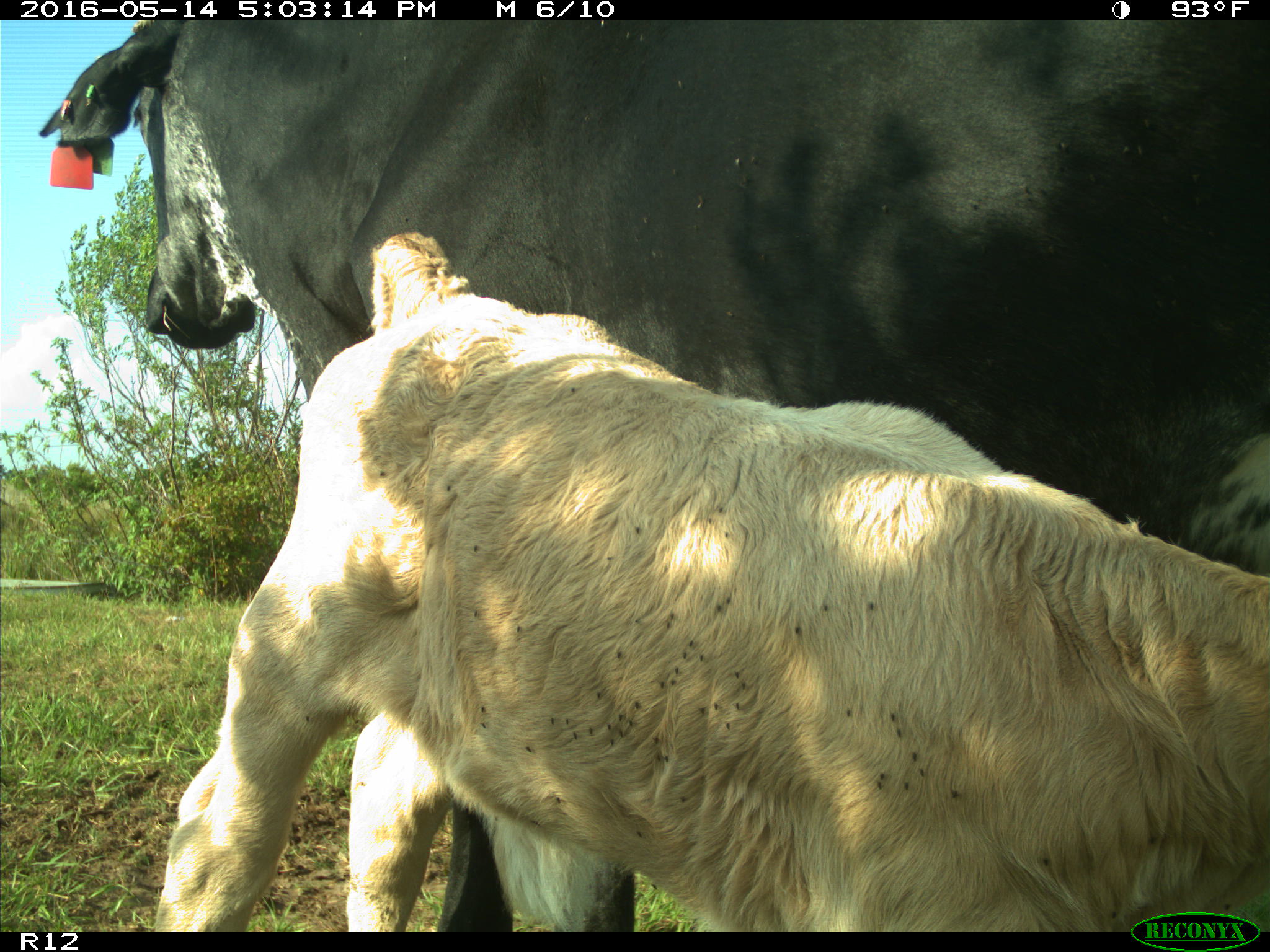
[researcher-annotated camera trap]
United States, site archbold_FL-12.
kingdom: Animalia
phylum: Chordata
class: Mammalia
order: Artiodactyla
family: Bovidae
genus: Bos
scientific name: Bos taurus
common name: domestic cow